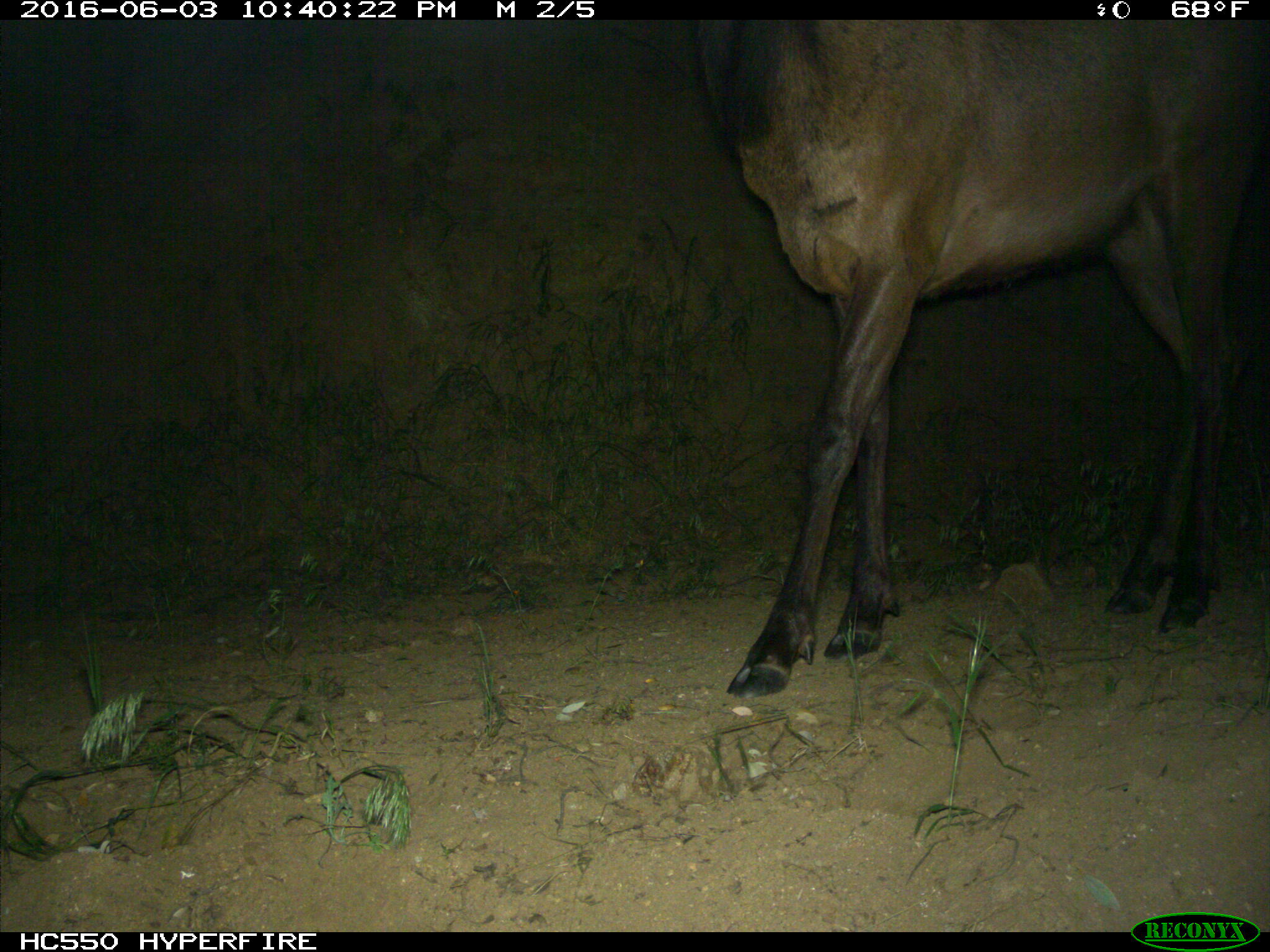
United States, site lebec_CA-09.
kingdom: Animalia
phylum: Chordata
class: Mammalia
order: Artiodactyla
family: Cervidae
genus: Cervus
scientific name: Cervus canadensis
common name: elk